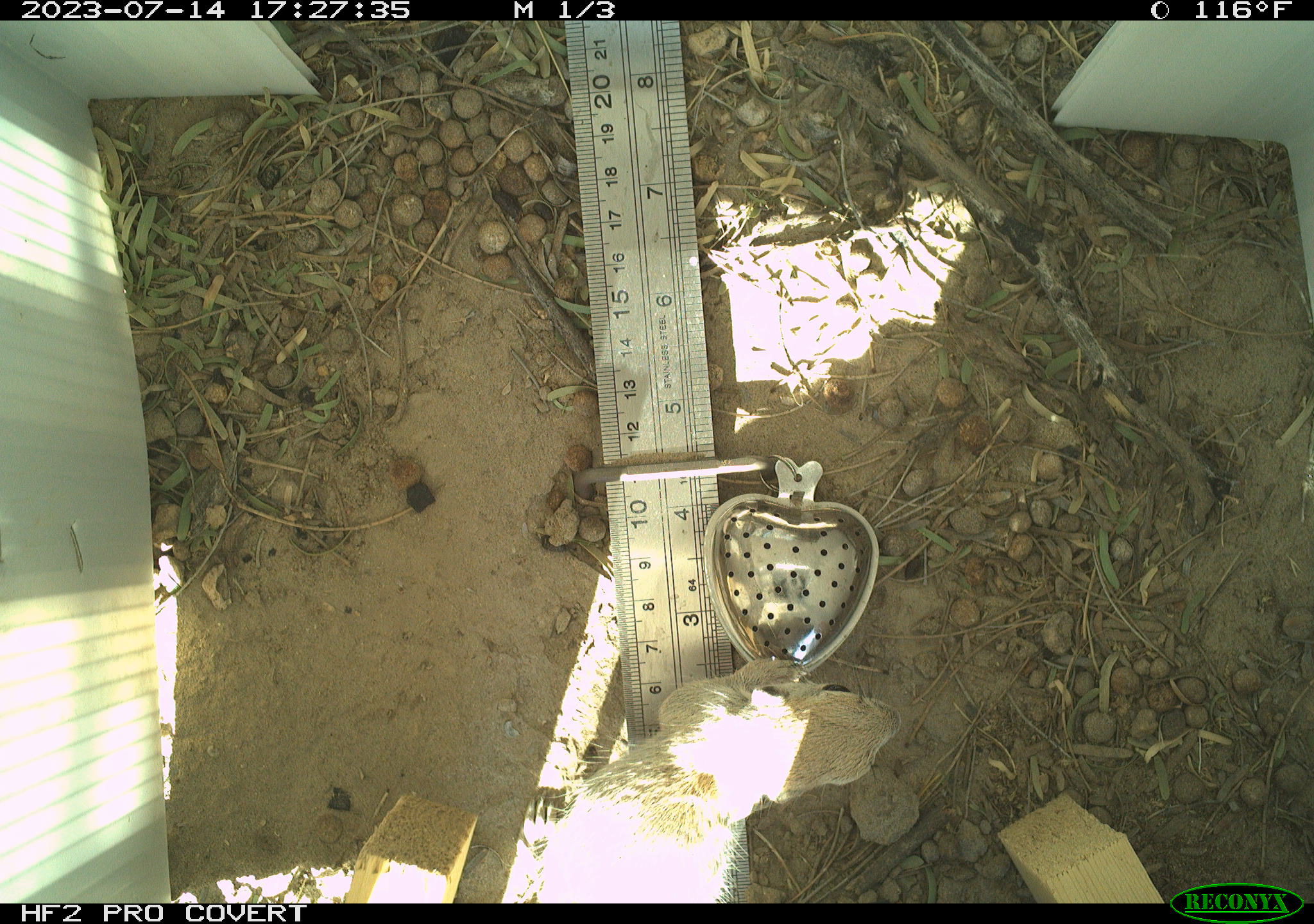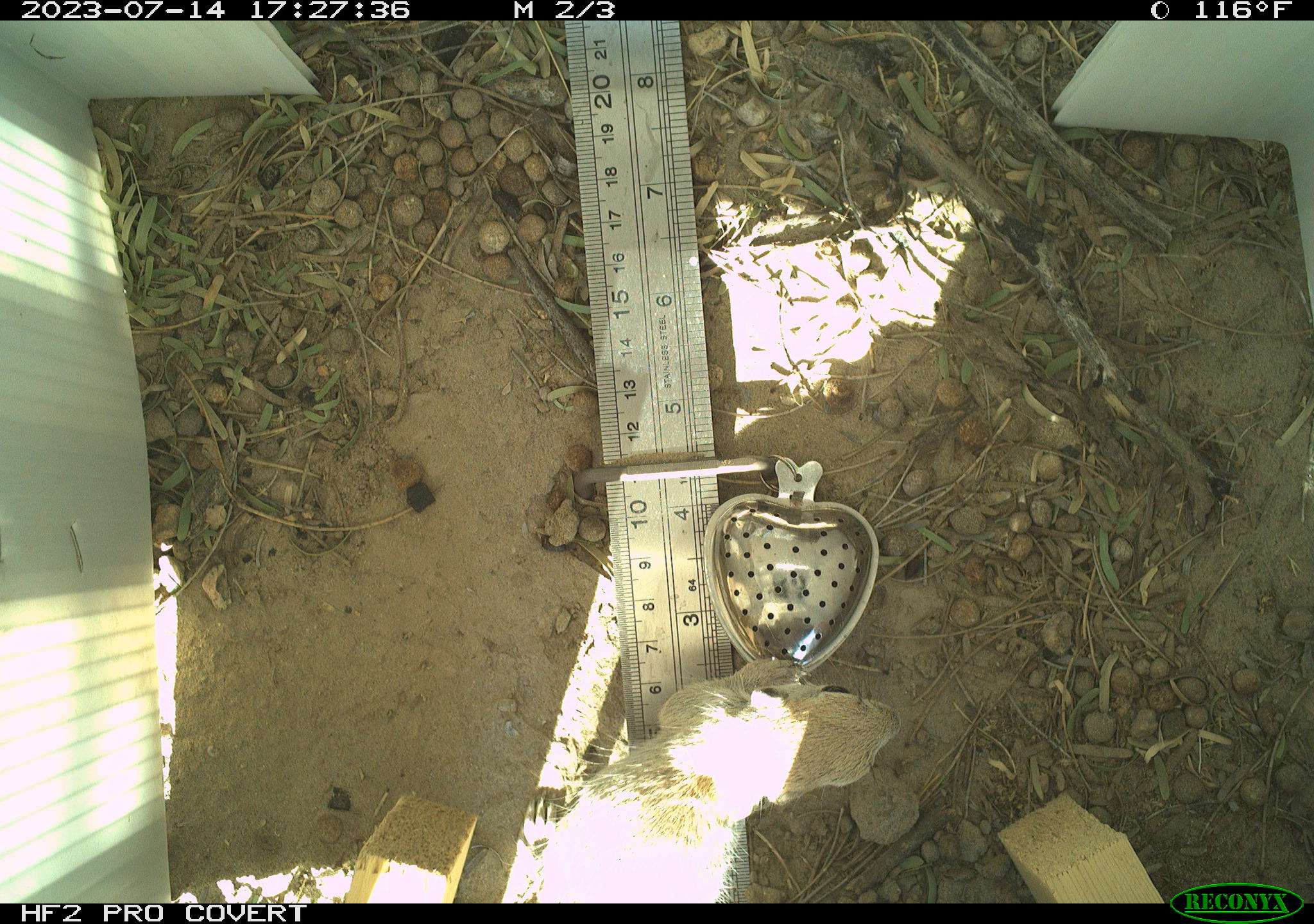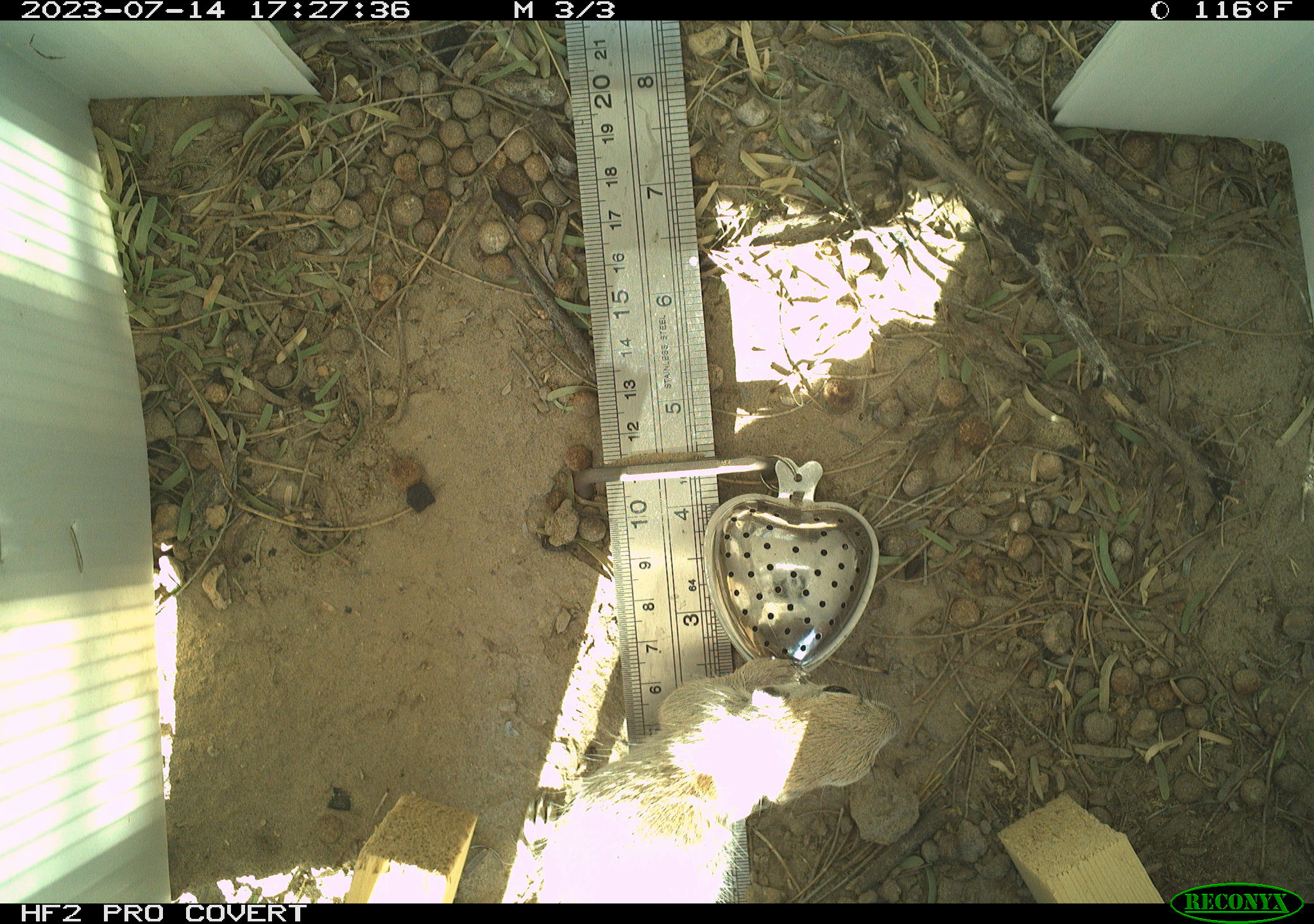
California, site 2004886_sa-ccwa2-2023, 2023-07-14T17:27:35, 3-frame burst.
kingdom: Animalia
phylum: Chordata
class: Mammalia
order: Rodentia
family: Sciuridae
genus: Xerospermophilus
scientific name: Xerospermophilus tereticaudus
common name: round-tailed ground squirrel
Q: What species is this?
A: Round-tailed ground squirrel (Xerospermophilus tereticaudus).